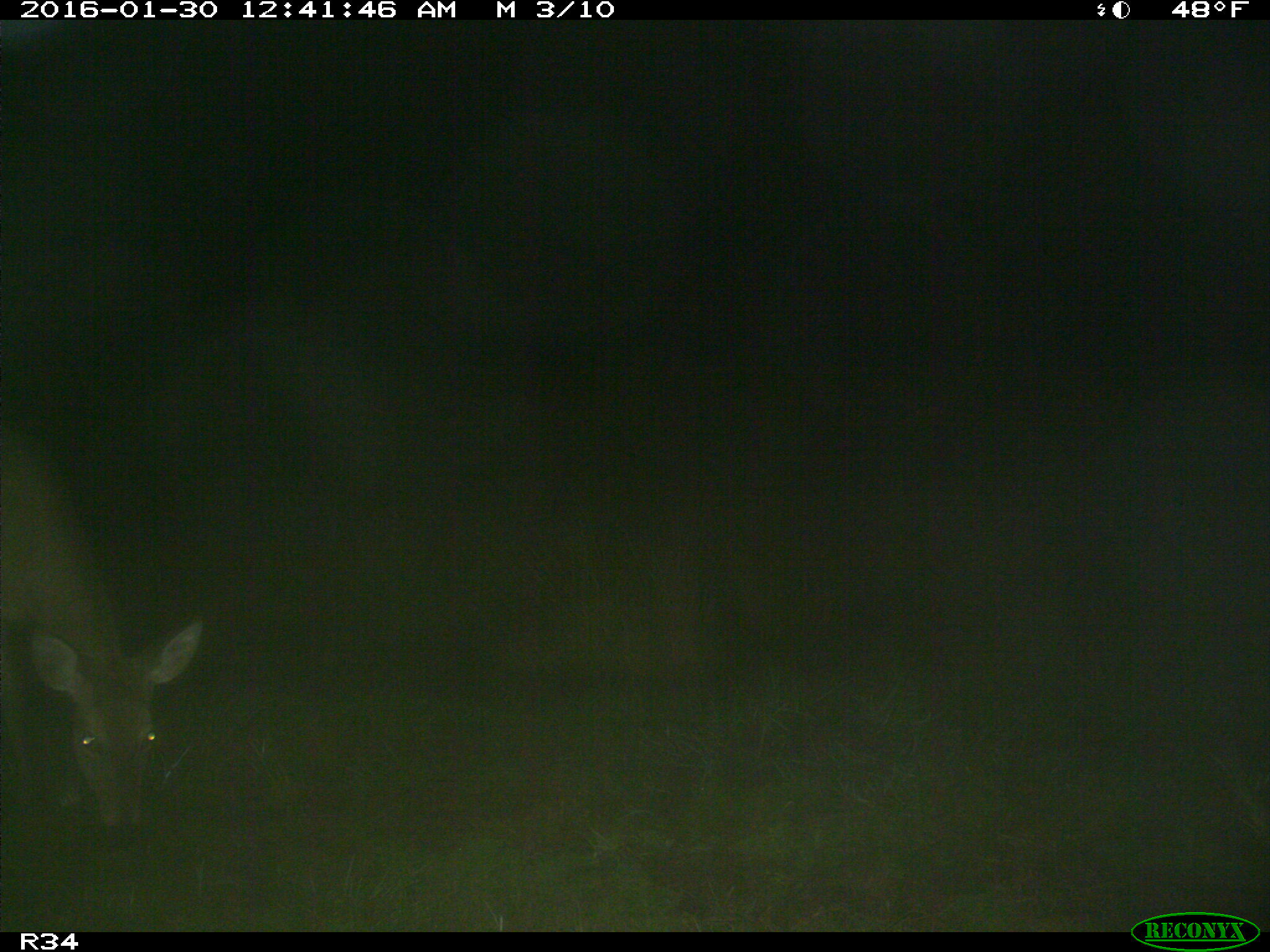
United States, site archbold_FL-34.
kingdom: Animalia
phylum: Chordata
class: Mammalia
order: Artiodactyla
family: Cervidae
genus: Odocoileus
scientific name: Odocoileus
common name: deer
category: unidentified deer